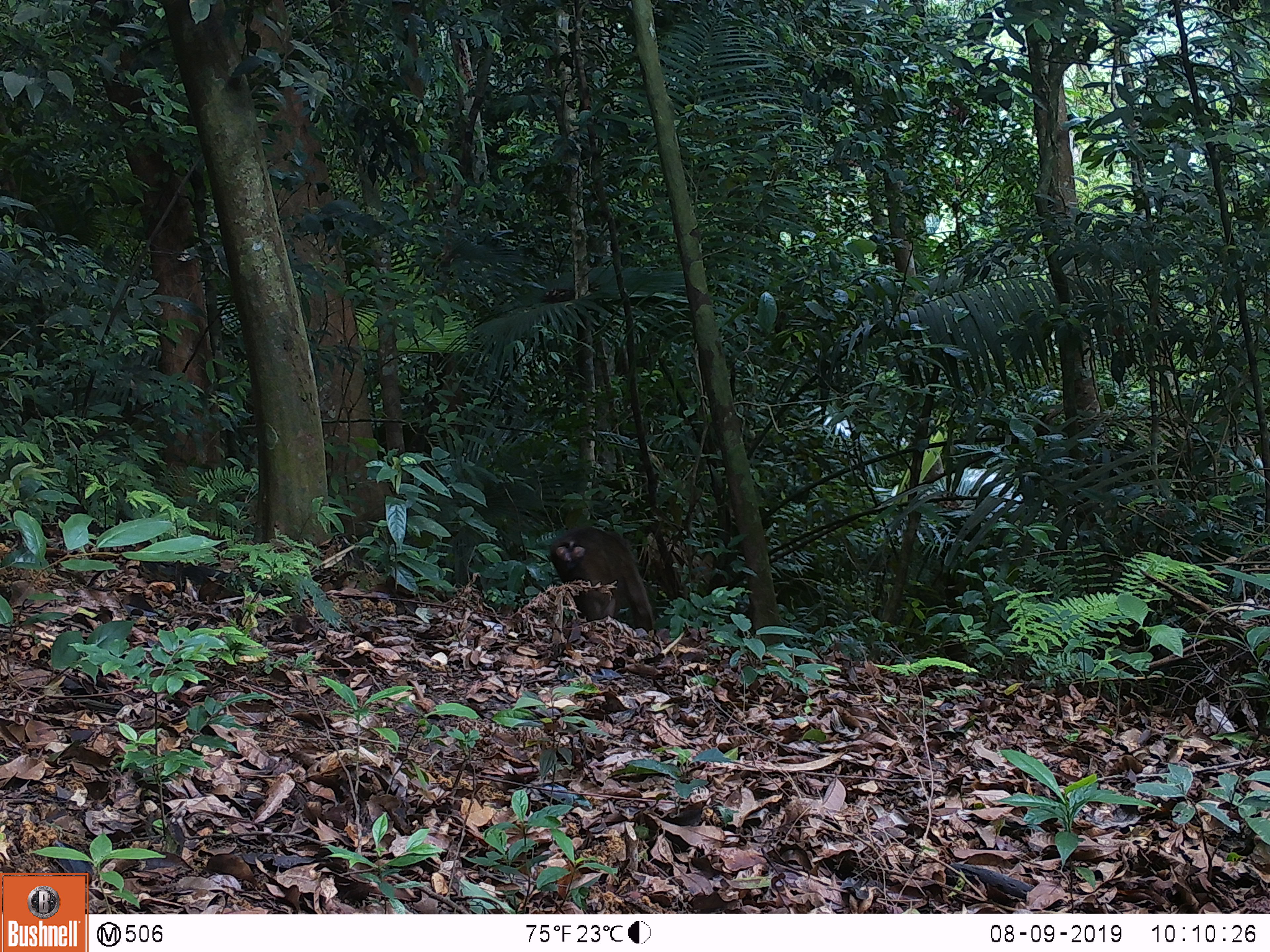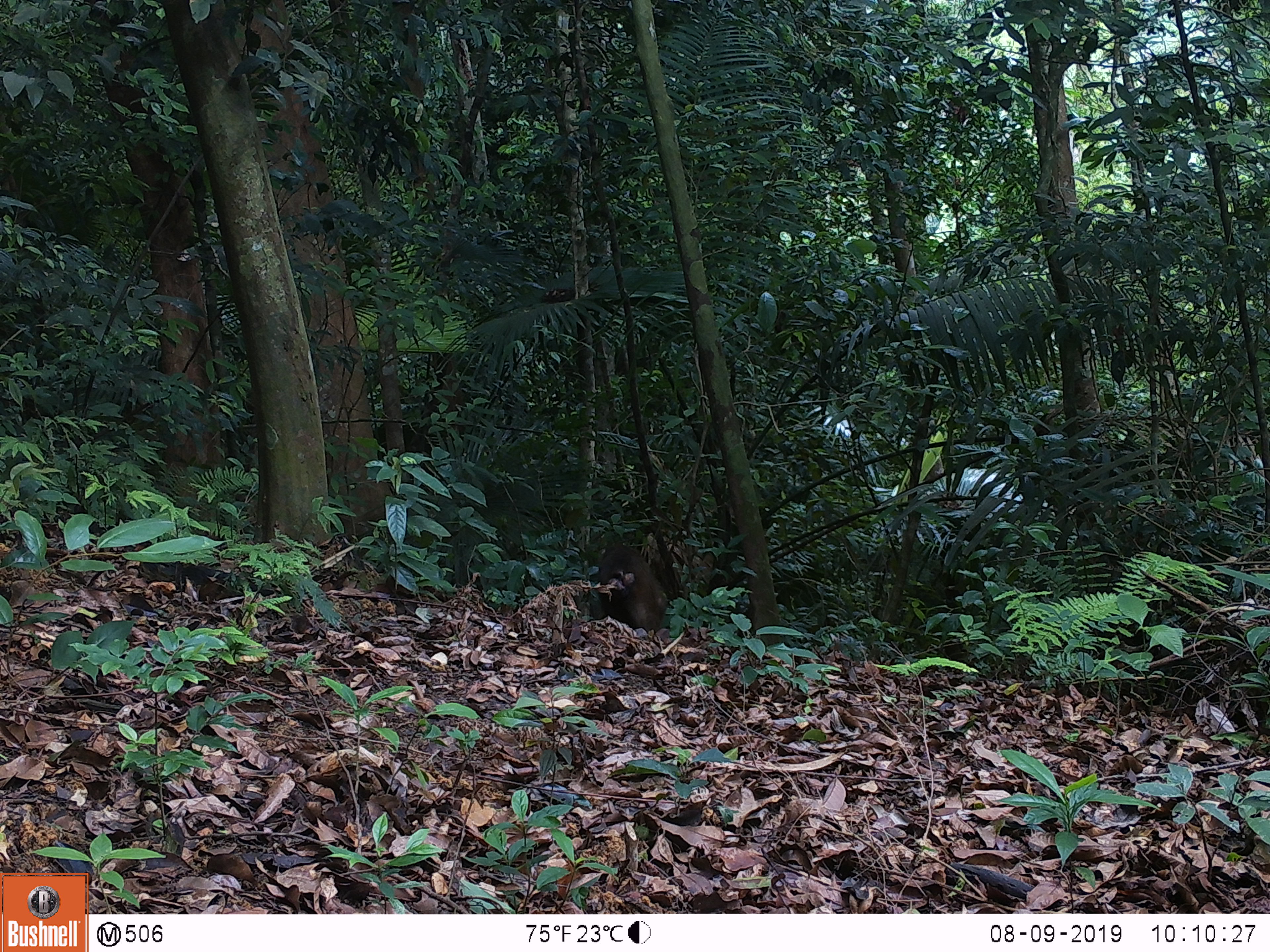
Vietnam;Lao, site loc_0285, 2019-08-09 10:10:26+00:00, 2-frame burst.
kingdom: Animalia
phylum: Chordata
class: Mammalia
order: Primates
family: Cercopithecidae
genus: Macaca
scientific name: Macaca arctoides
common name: stump-tailed macaque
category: stump tailed macaque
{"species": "stump tailed macaque (stump-tailed macaque) (Macaca arctoides)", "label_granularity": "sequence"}